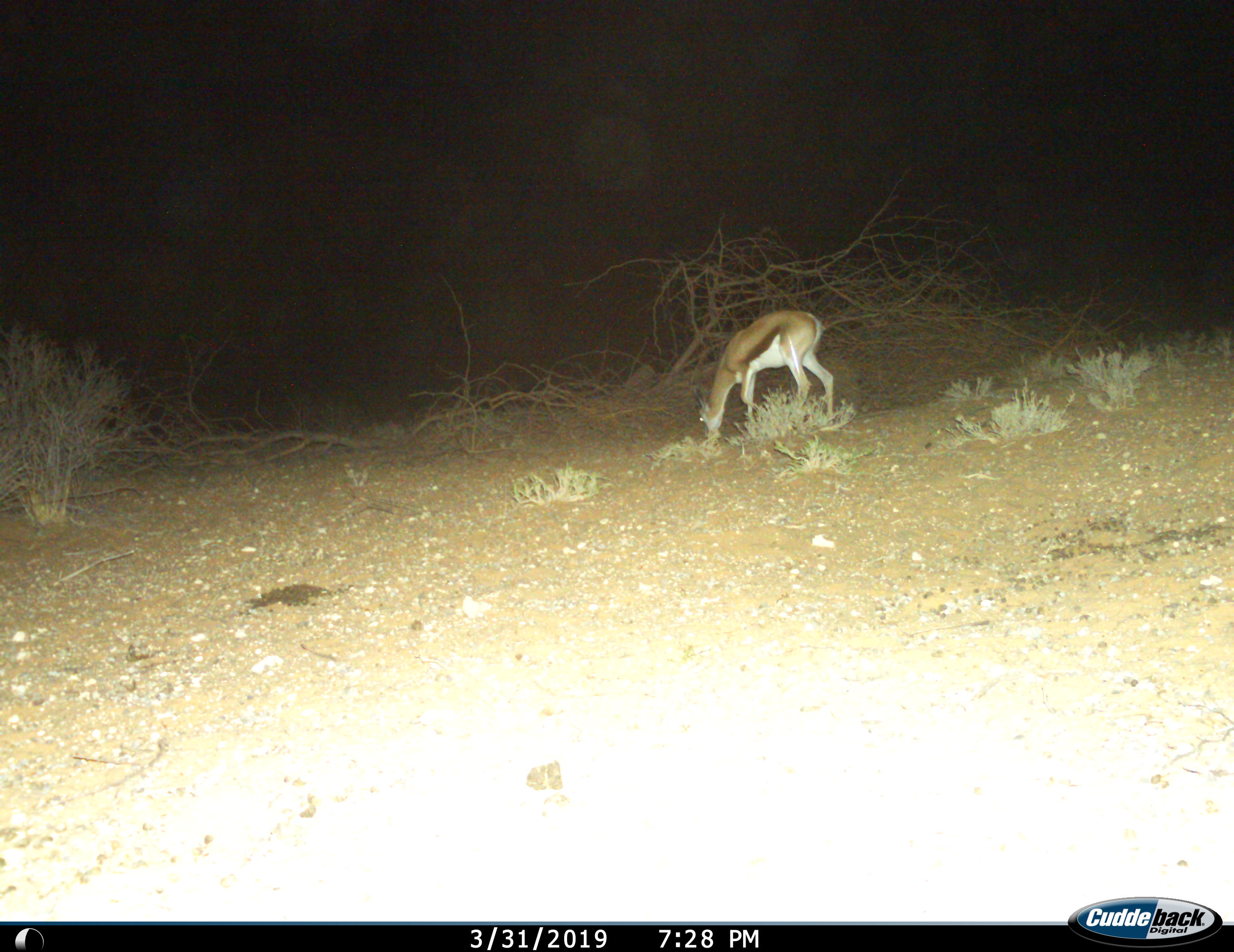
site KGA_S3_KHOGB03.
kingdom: Animalia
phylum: Chordata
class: Mammalia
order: Artiodactyla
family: Bovidae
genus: Antidorcas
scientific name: Antidorcas marsupialis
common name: springbok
Springbok (Antidorcas marsupialis), count 1. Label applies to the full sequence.